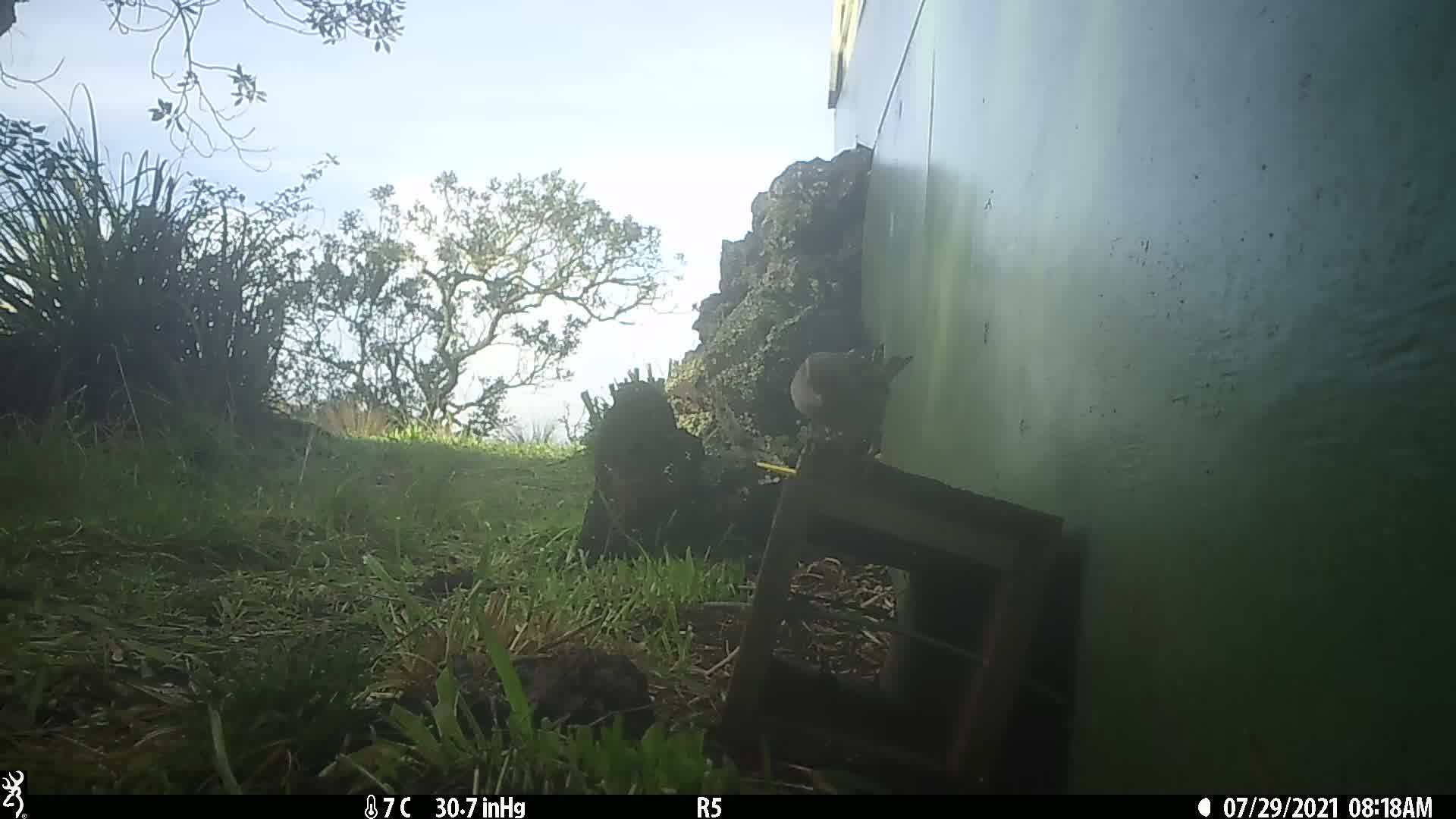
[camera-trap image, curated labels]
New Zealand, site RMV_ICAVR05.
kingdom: Animalia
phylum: Chordata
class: Aves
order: Passeriformes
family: Passeridae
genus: Passer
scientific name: Passer domesticus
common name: house sparrow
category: sparrow